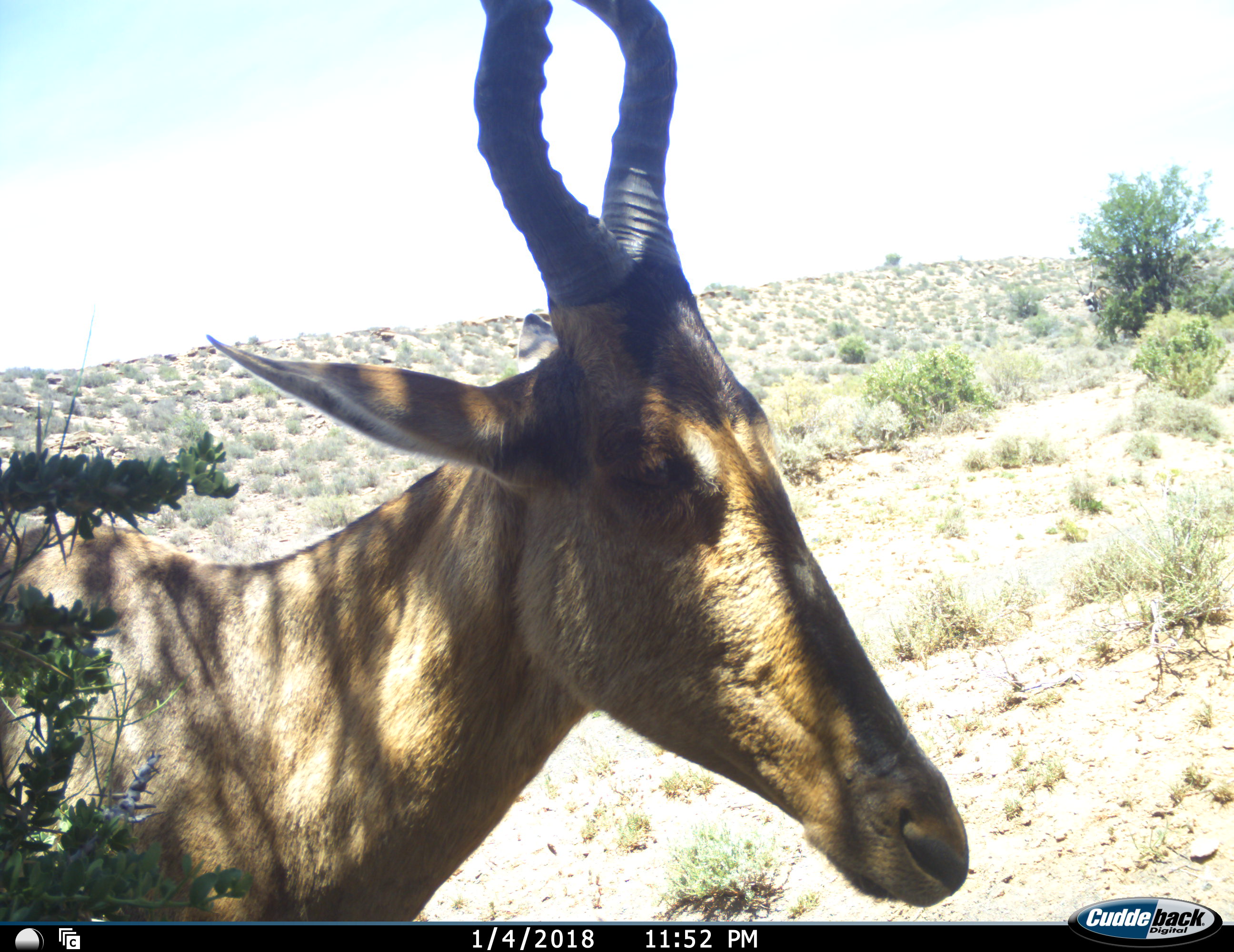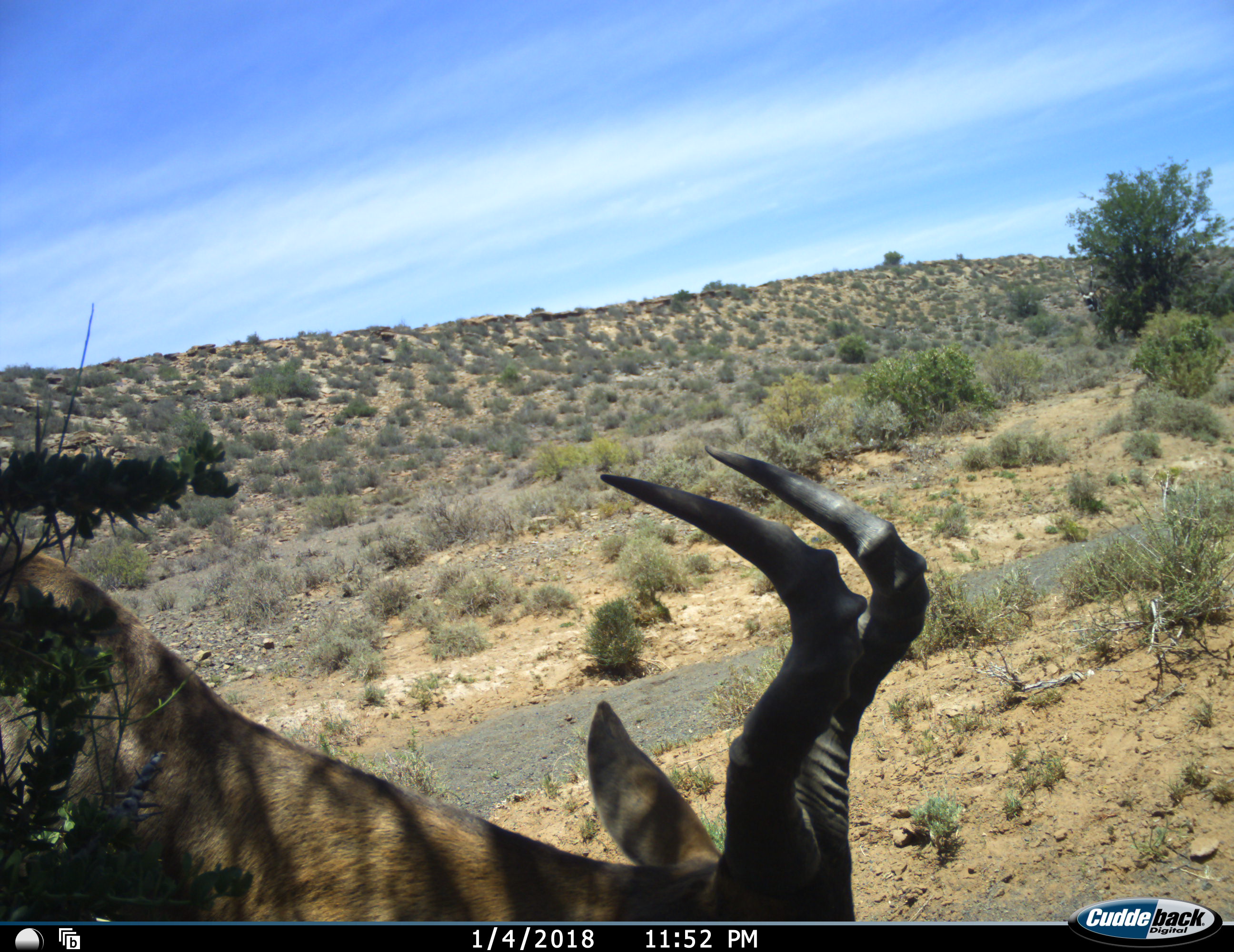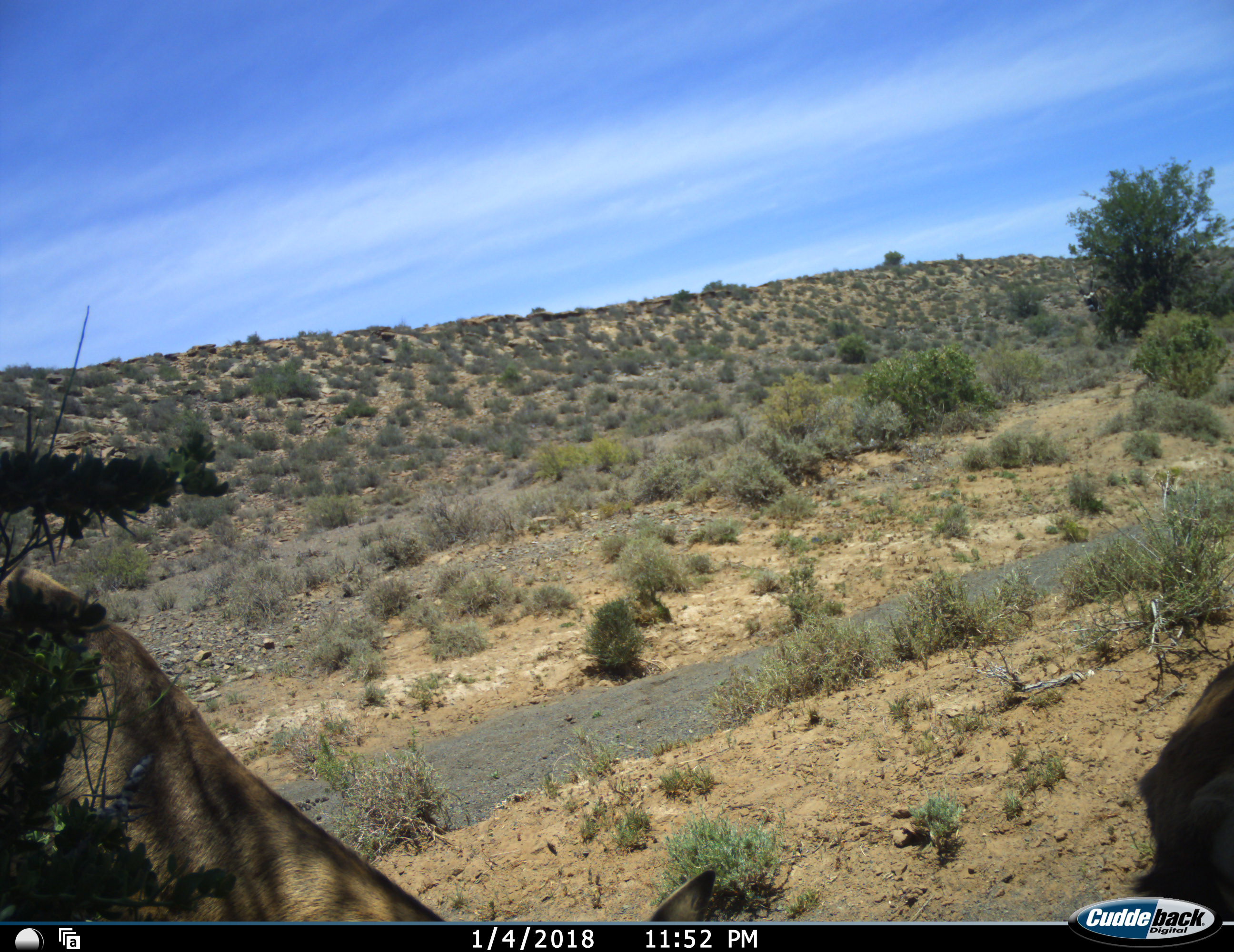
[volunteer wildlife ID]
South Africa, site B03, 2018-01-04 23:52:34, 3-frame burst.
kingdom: Animalia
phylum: Chordata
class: Mammalia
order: Artiodactyla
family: Bovidae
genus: Alcelaphus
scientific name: Alcelaphus buselaphus caama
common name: red hartebeest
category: hartebeestred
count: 1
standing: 67%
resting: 0%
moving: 33%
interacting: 0%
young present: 0%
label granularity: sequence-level